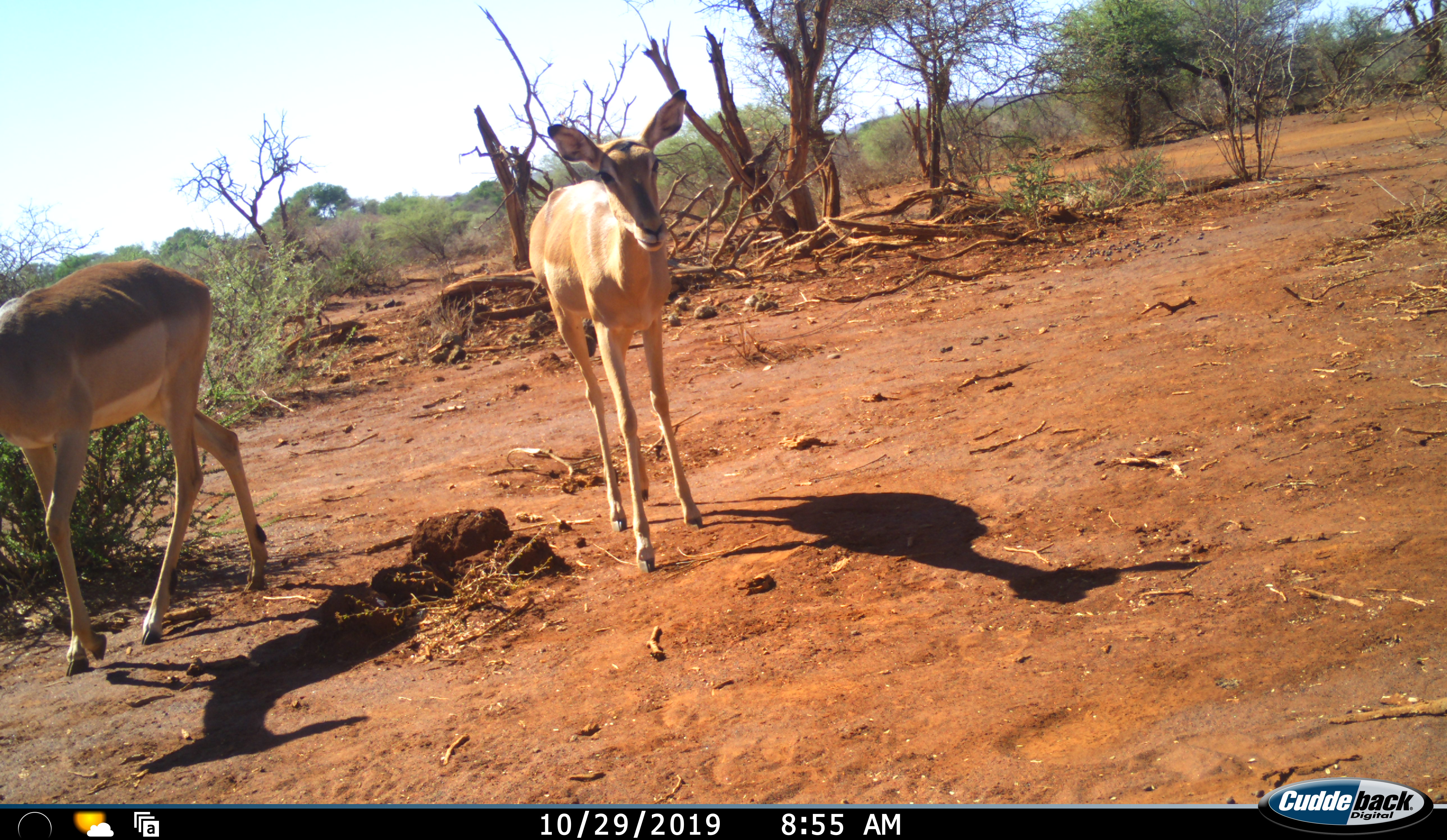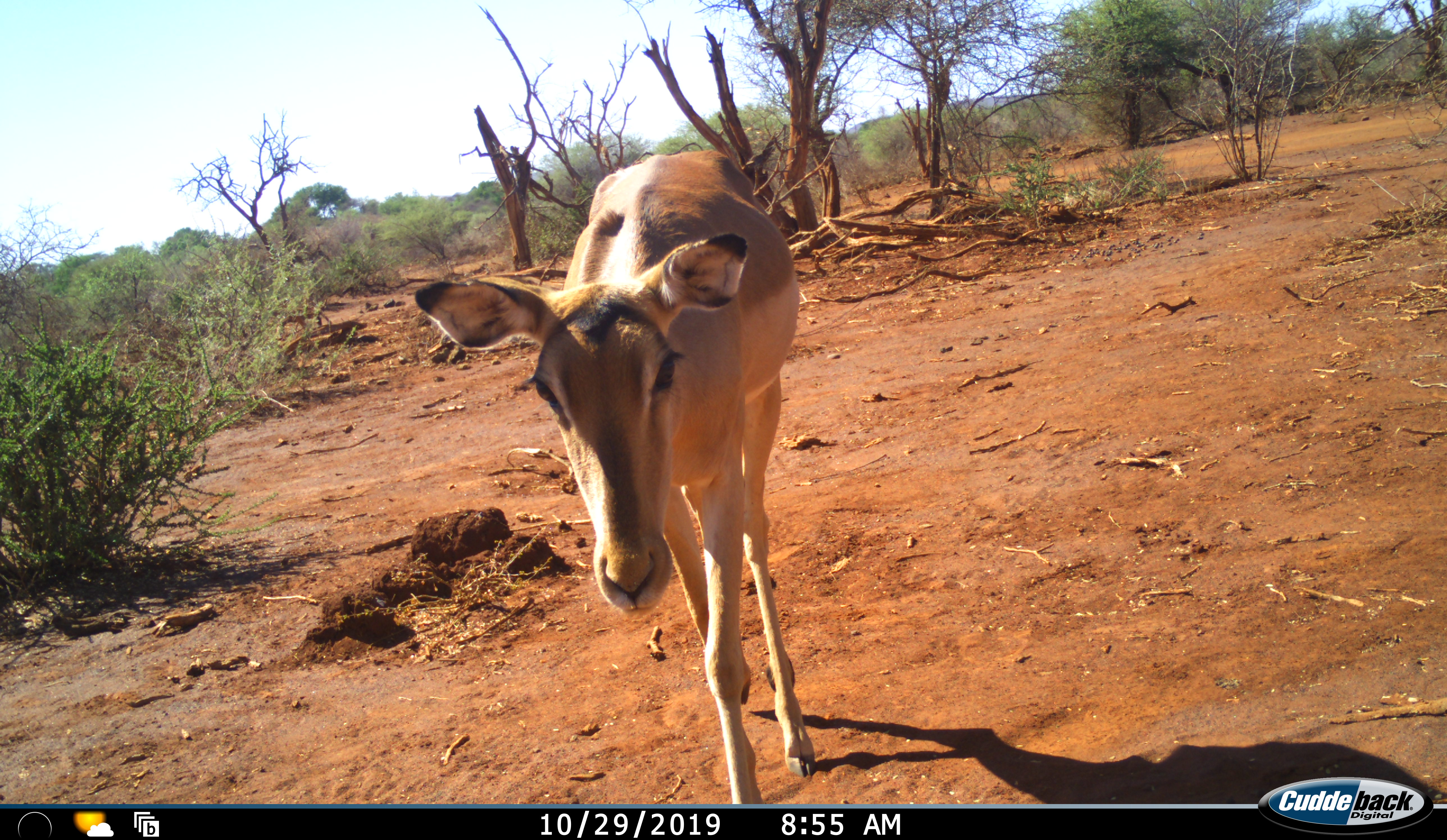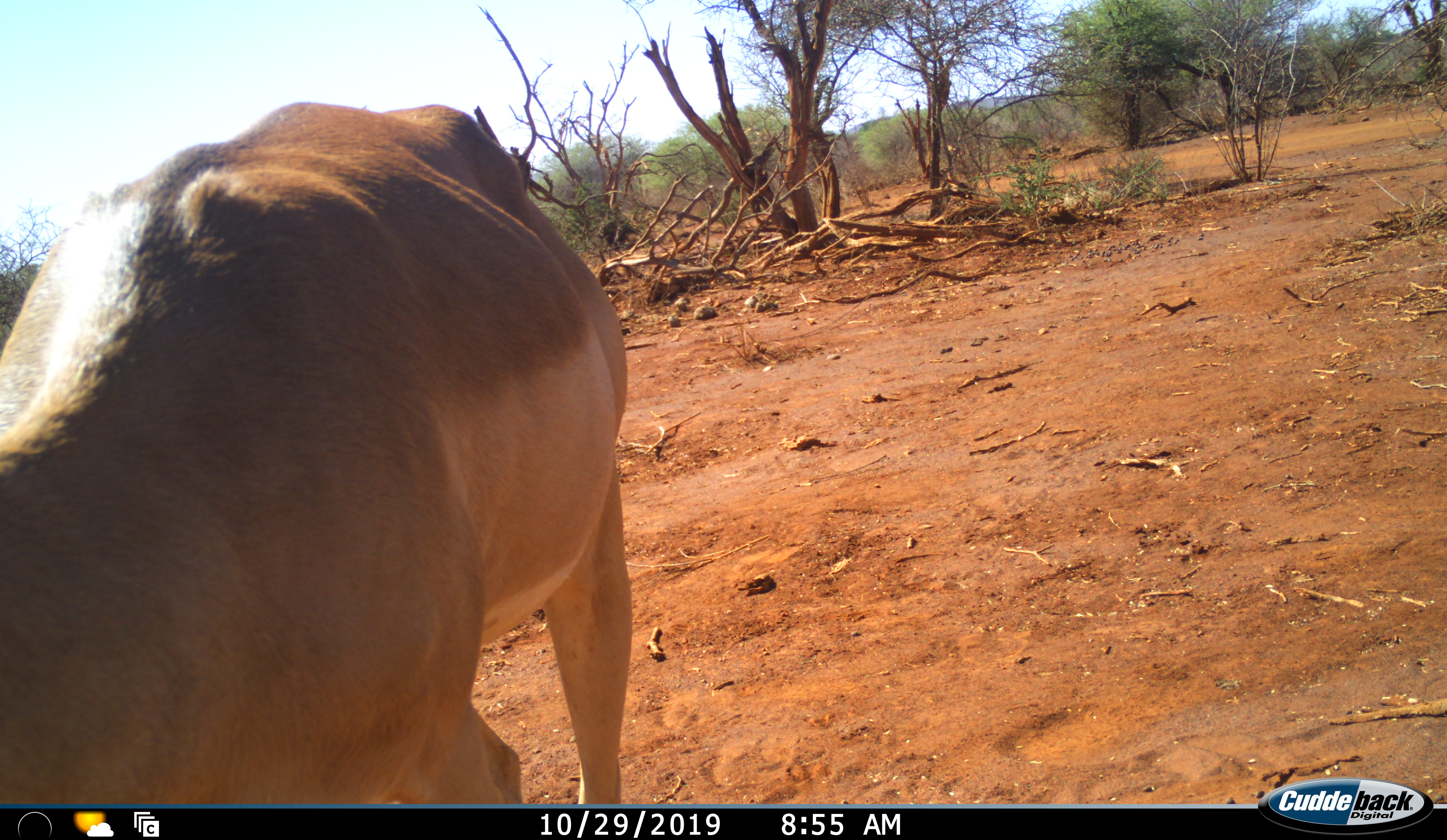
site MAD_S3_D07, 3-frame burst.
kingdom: Animalia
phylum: Chordata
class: Mammalia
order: Artiodactyla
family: Bovidae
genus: Aepyceros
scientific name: Aepyceros melampus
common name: impala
Impala (Aepyceros melampus), count 2. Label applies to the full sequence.